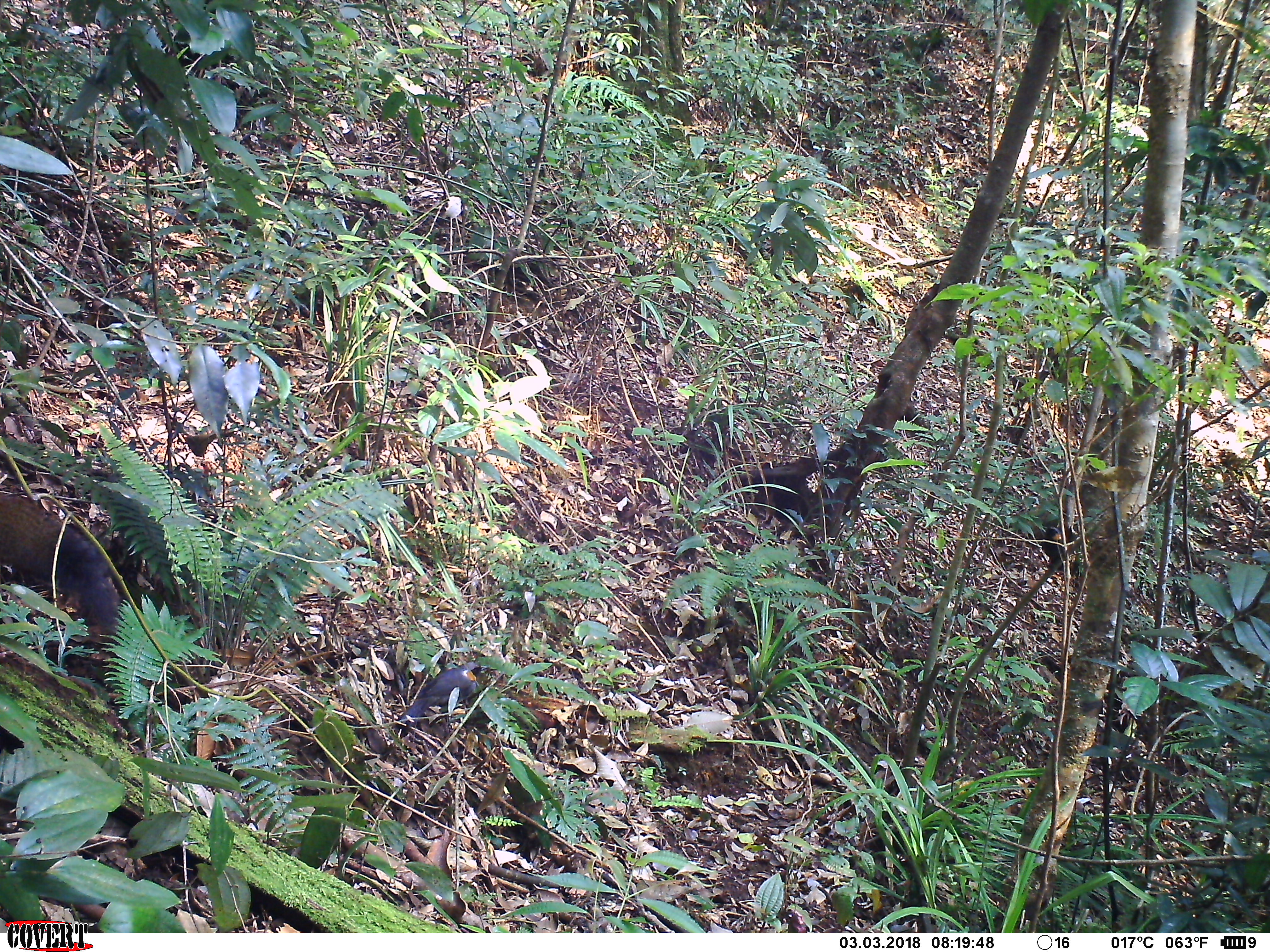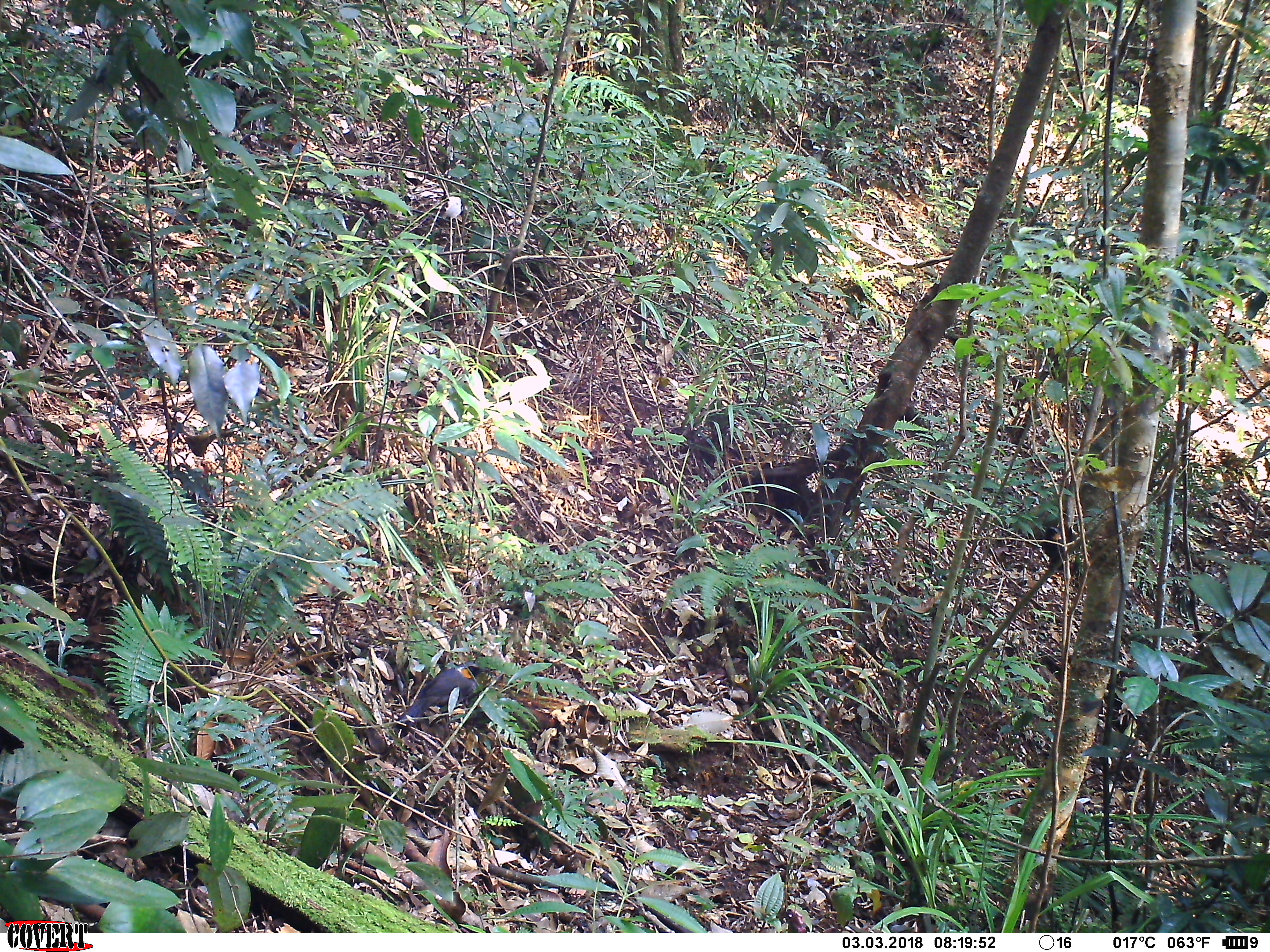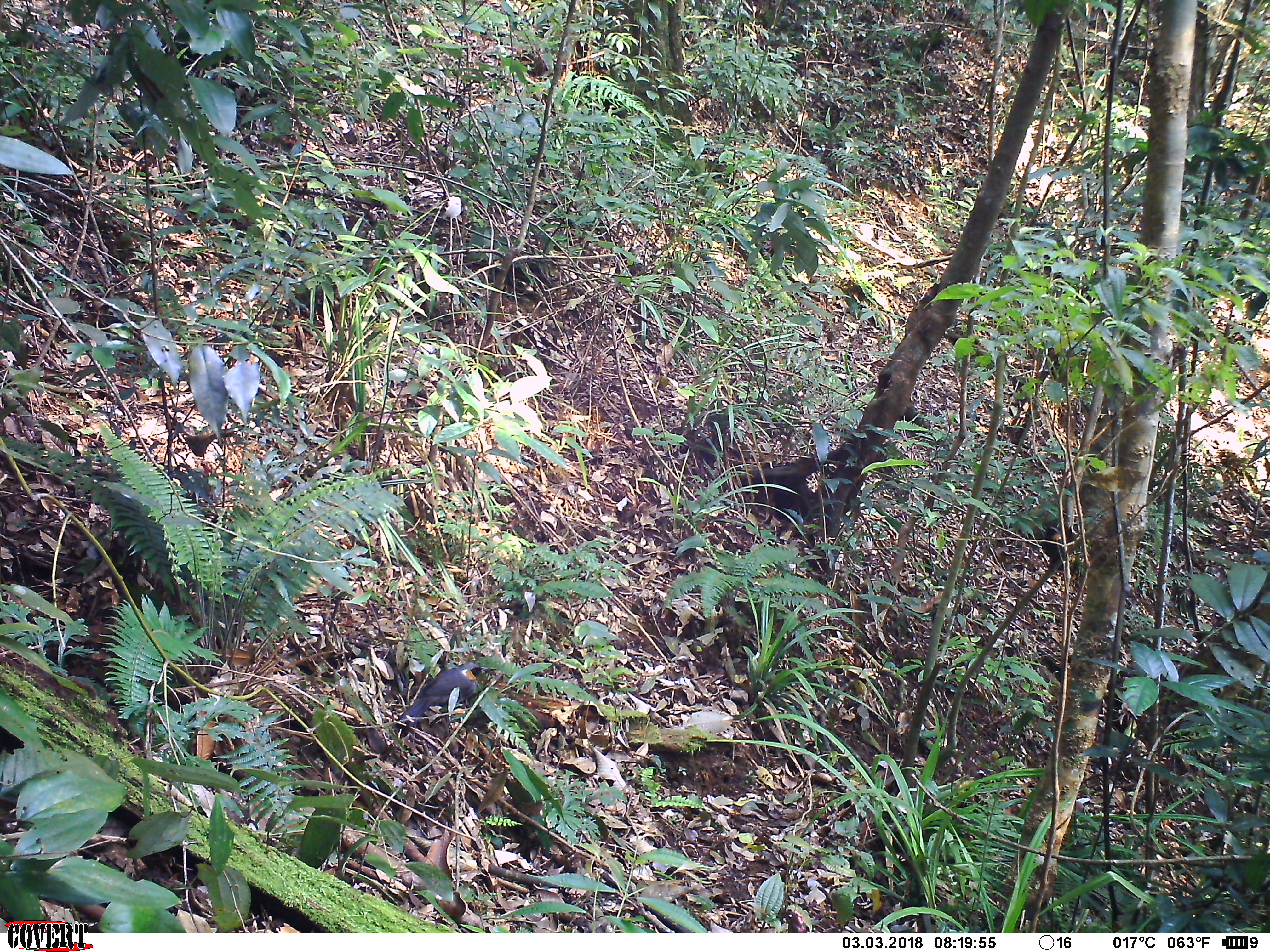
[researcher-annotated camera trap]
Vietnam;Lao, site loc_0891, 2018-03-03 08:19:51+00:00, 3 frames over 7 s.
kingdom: Animalia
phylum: Chordata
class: Aves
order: Passeriformes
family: Leiothrichidae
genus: Garrulax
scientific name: Garrulax castanotis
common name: rufous-cheeked laughingthrush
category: rufous cheeked laughingthrush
Rufous cheeked laughingthrush (rufous-cheeked laughingthrush) (Garrulax castanotis). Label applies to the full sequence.